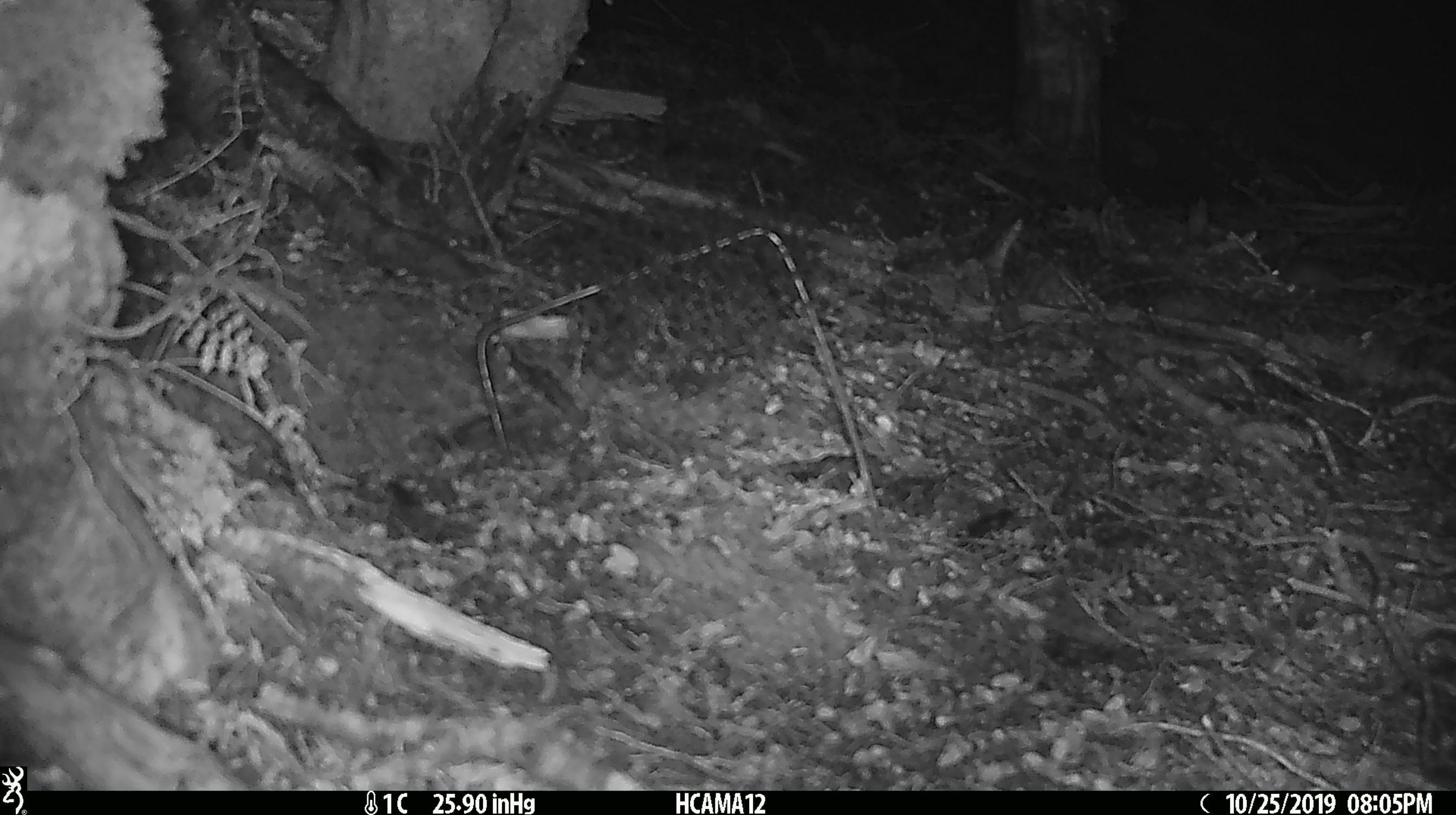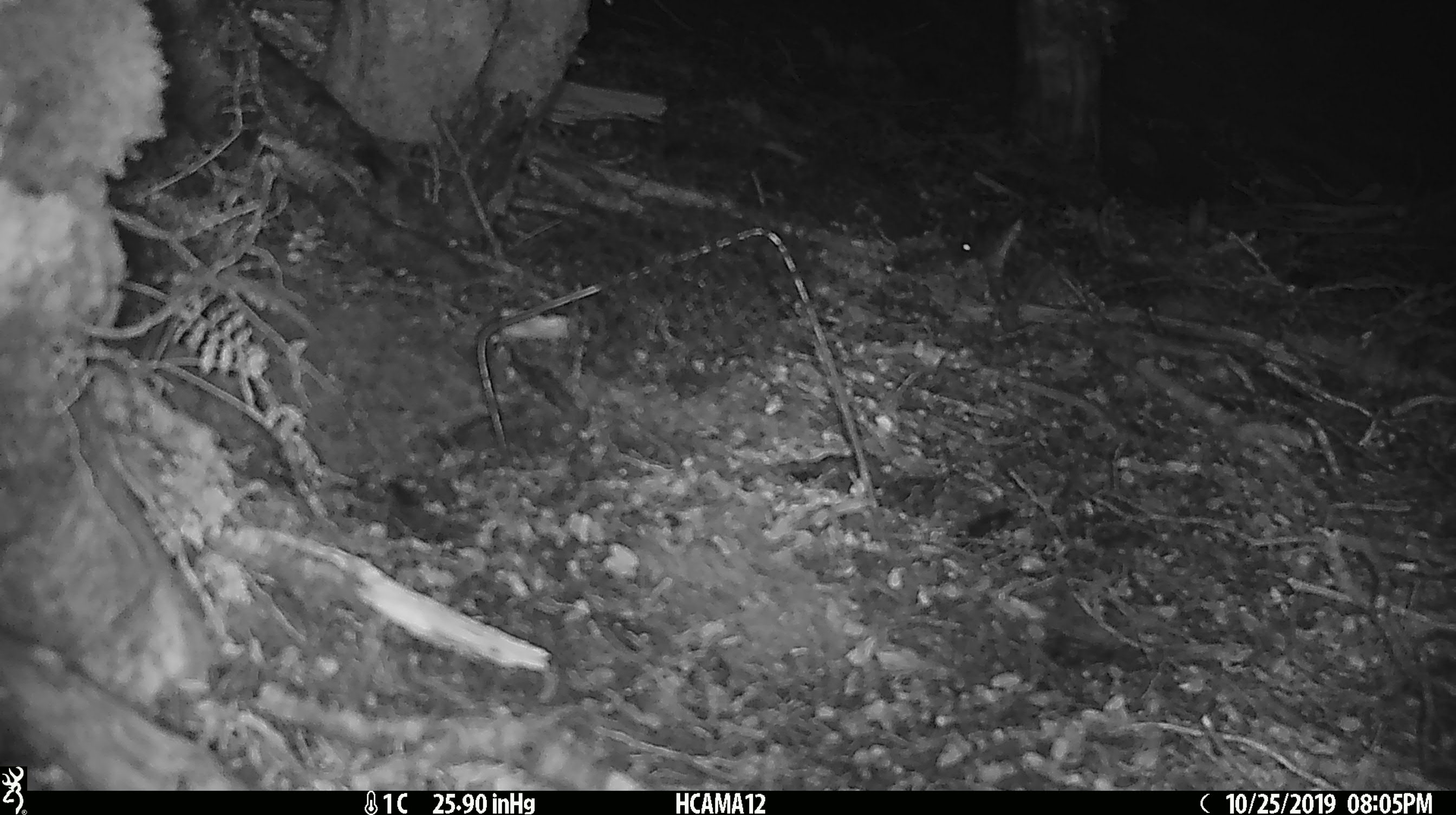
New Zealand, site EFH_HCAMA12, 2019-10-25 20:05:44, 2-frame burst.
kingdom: Animalia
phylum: Chordata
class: Mammalia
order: Rodentia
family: Muridae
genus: Mus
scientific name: Mus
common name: mouse